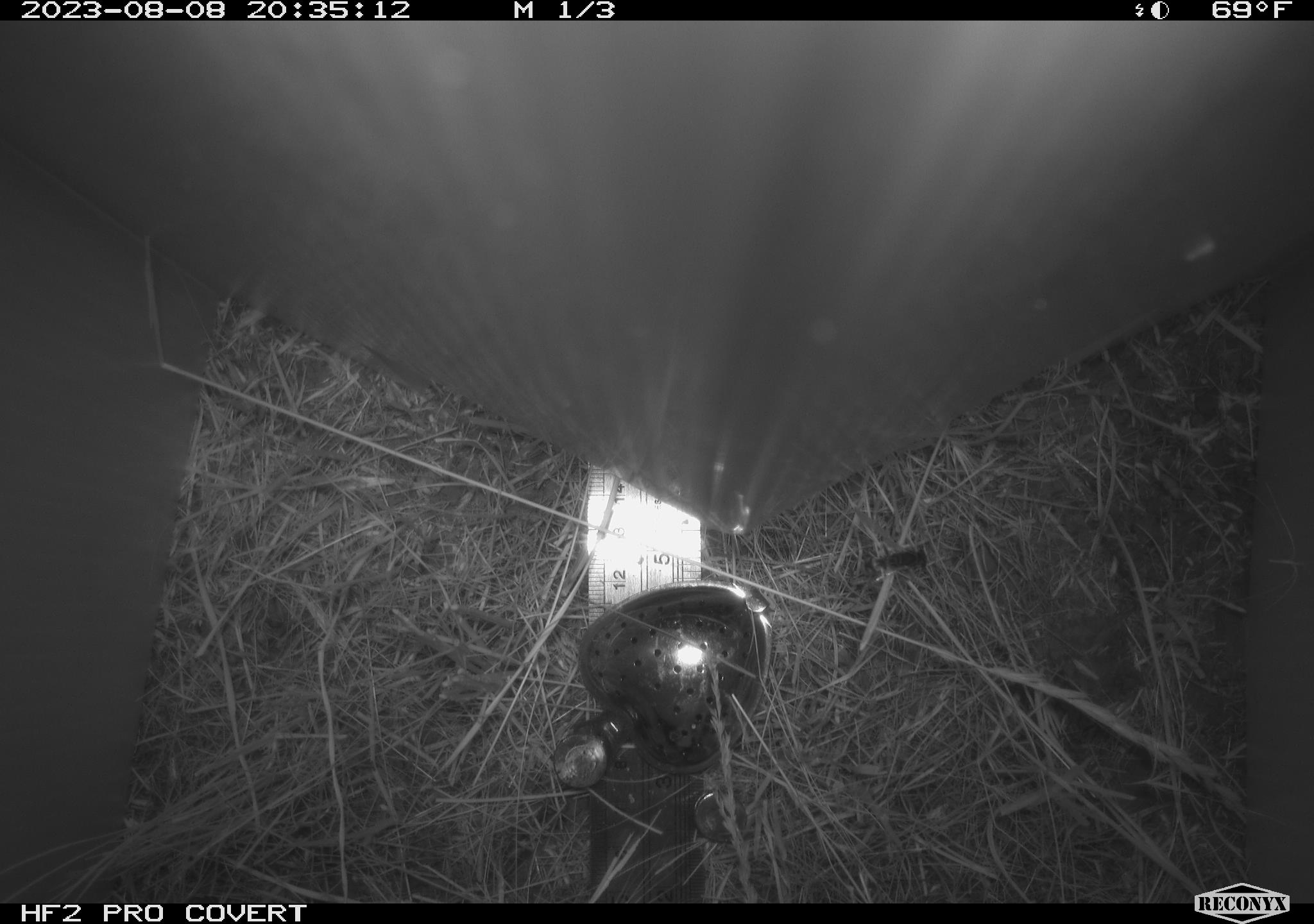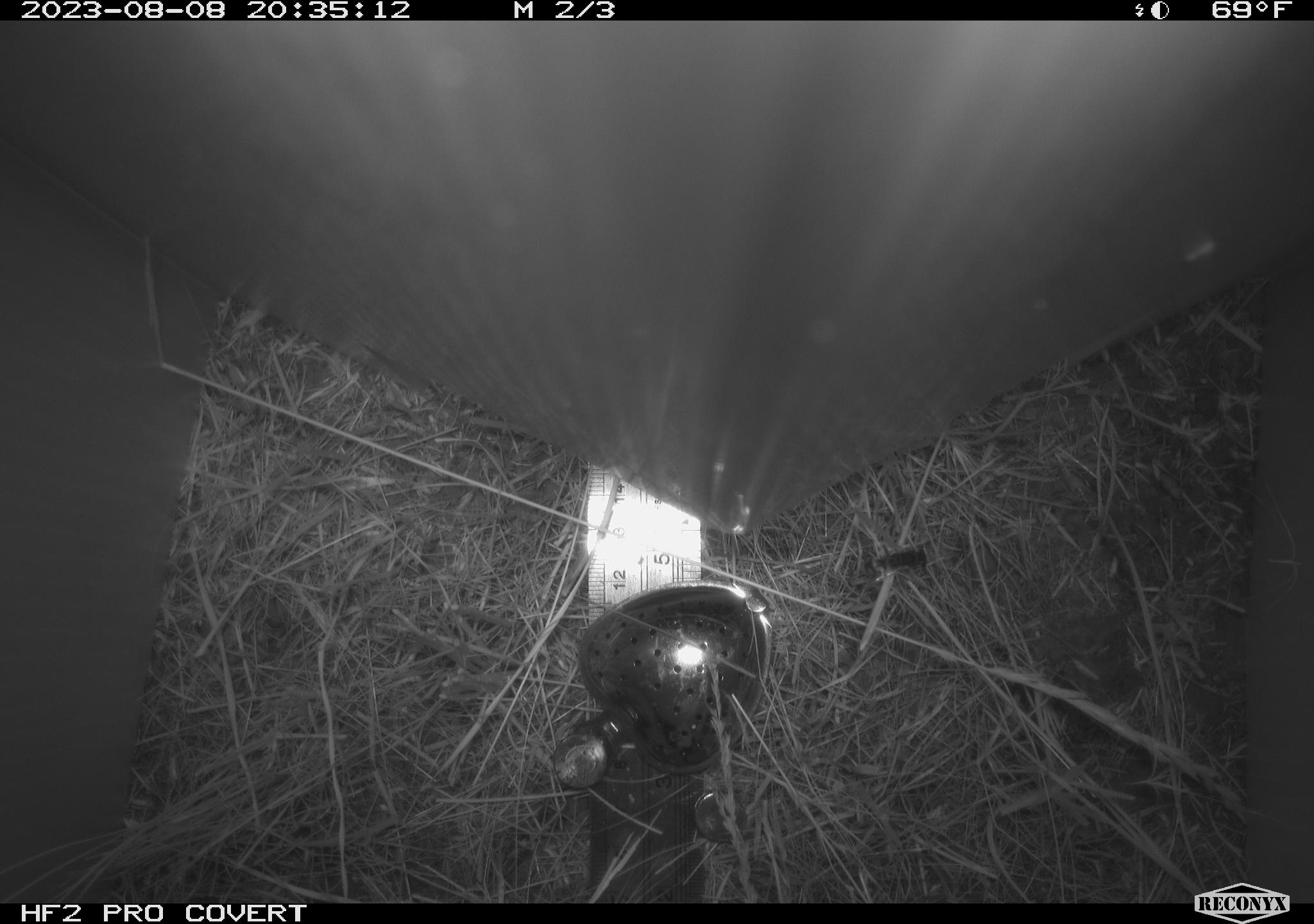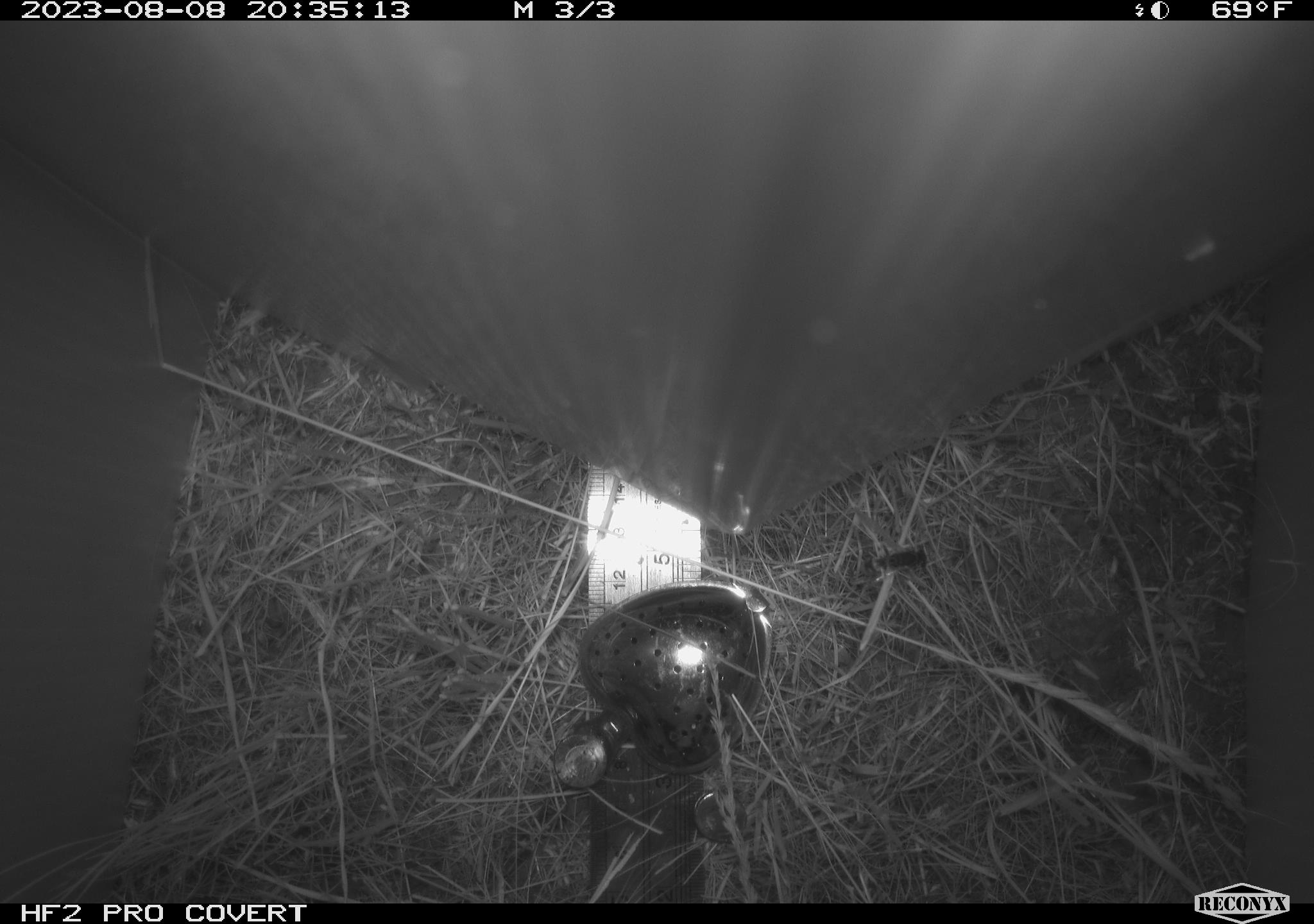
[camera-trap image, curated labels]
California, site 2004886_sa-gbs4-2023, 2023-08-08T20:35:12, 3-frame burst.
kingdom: Animalia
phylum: Arthropoda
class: Insecta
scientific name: Insecta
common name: insect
Insect (Insecta).